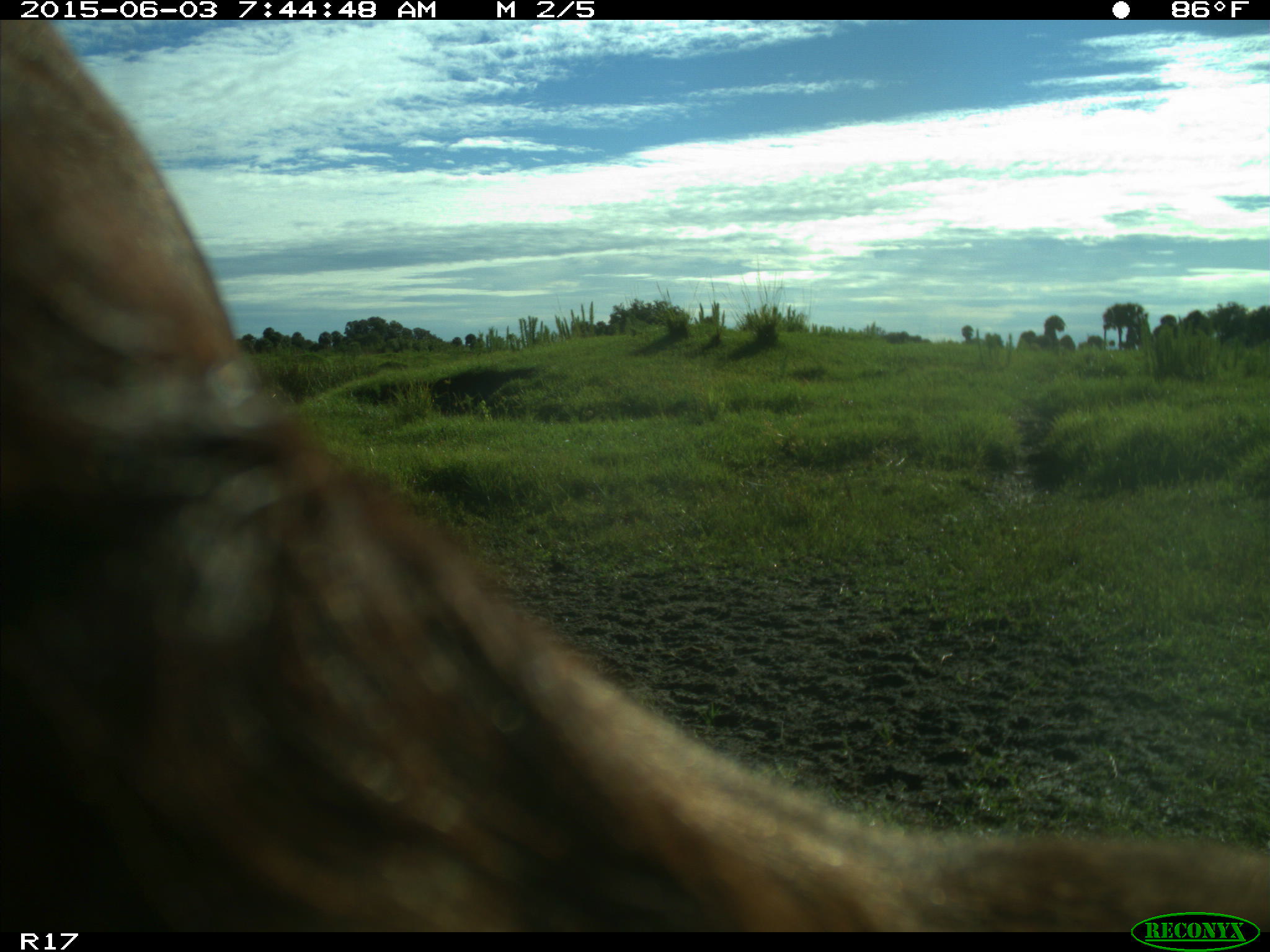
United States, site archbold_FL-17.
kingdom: Animalia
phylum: Chordata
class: Mammalia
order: Artiodactyla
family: Bovidae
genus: Bos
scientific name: Bos taurus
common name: domestic cow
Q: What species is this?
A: Bos taurus (domestic cow).